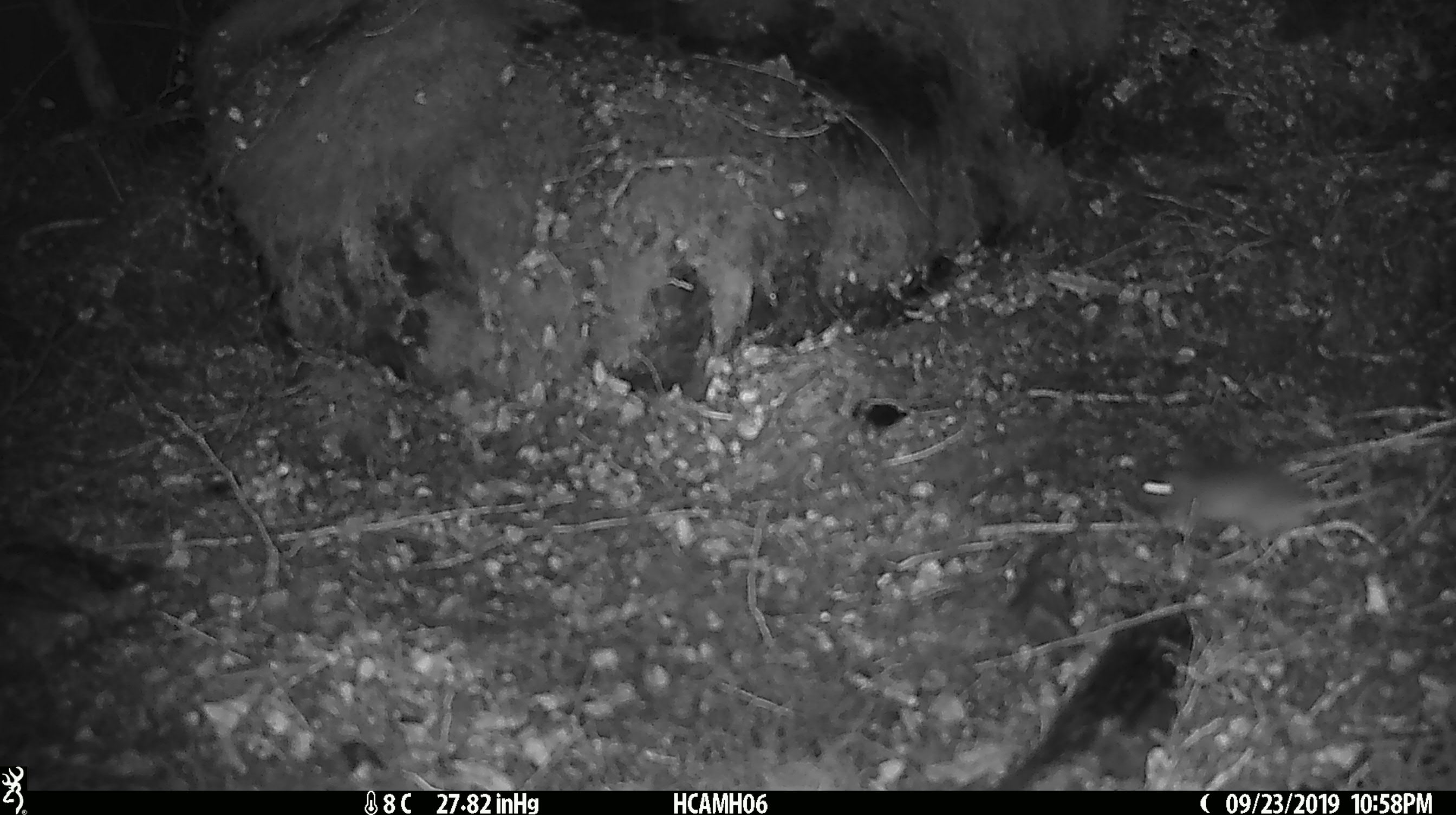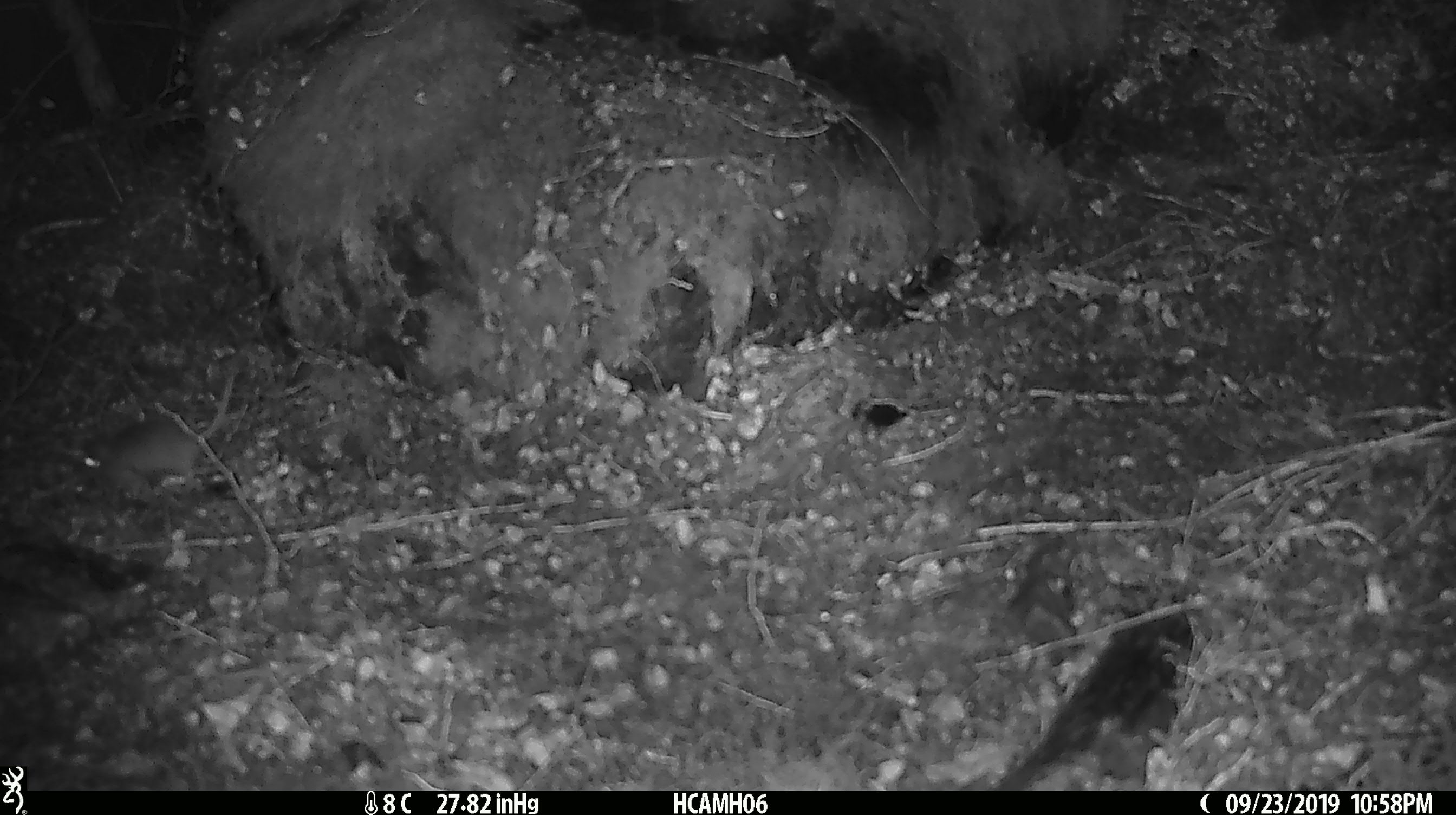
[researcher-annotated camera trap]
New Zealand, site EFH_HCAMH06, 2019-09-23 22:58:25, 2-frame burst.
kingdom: Animalia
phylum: Chordata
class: Mammalia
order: Rodentia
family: Muridae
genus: Mus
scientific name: Mus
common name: mouse